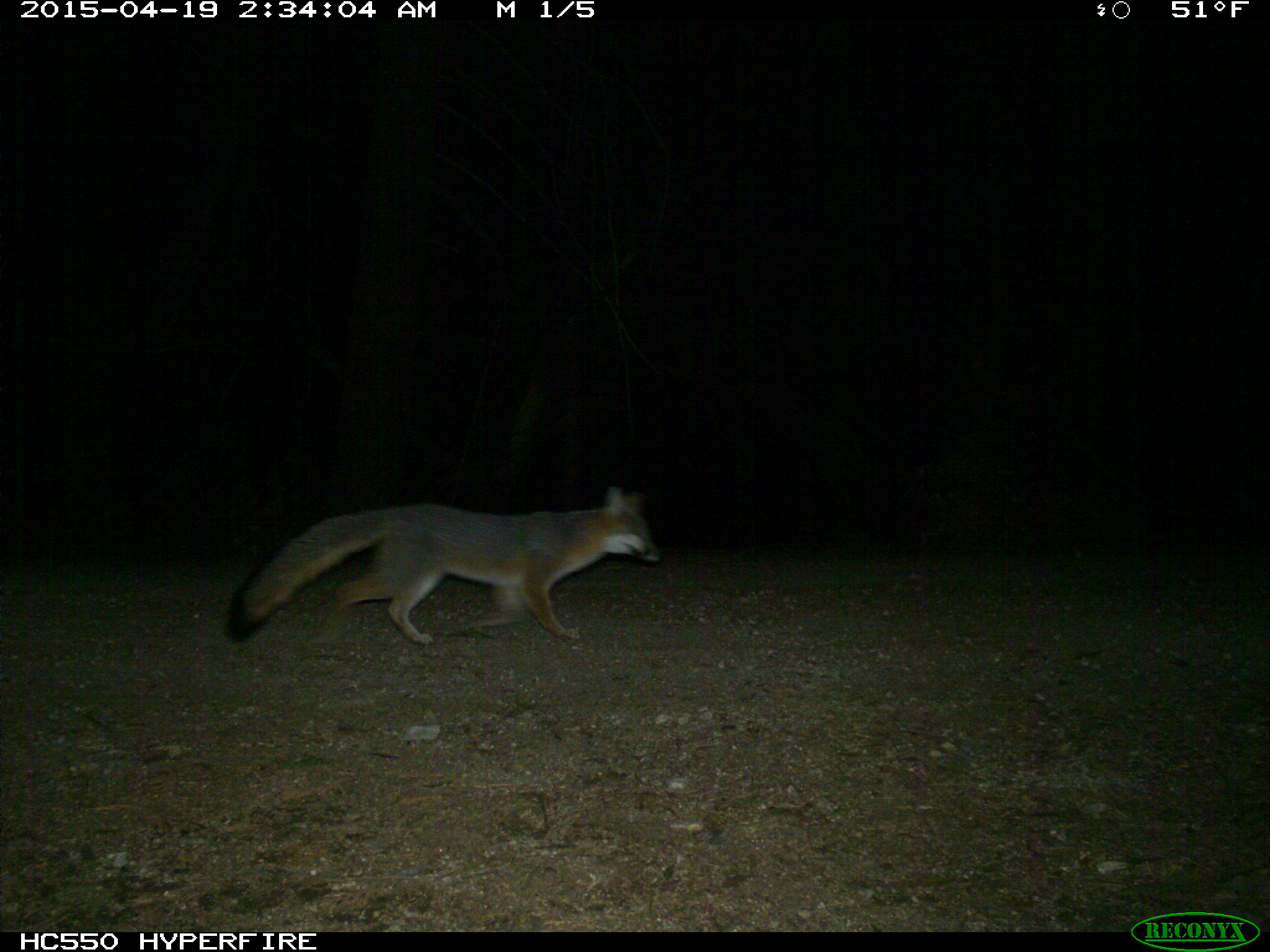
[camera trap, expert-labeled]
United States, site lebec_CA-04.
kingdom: Animalia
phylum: Chordata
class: Mammalia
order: Carnivora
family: Canidae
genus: Urocyon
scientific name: Urocyon cinereoargenteus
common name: gray fox